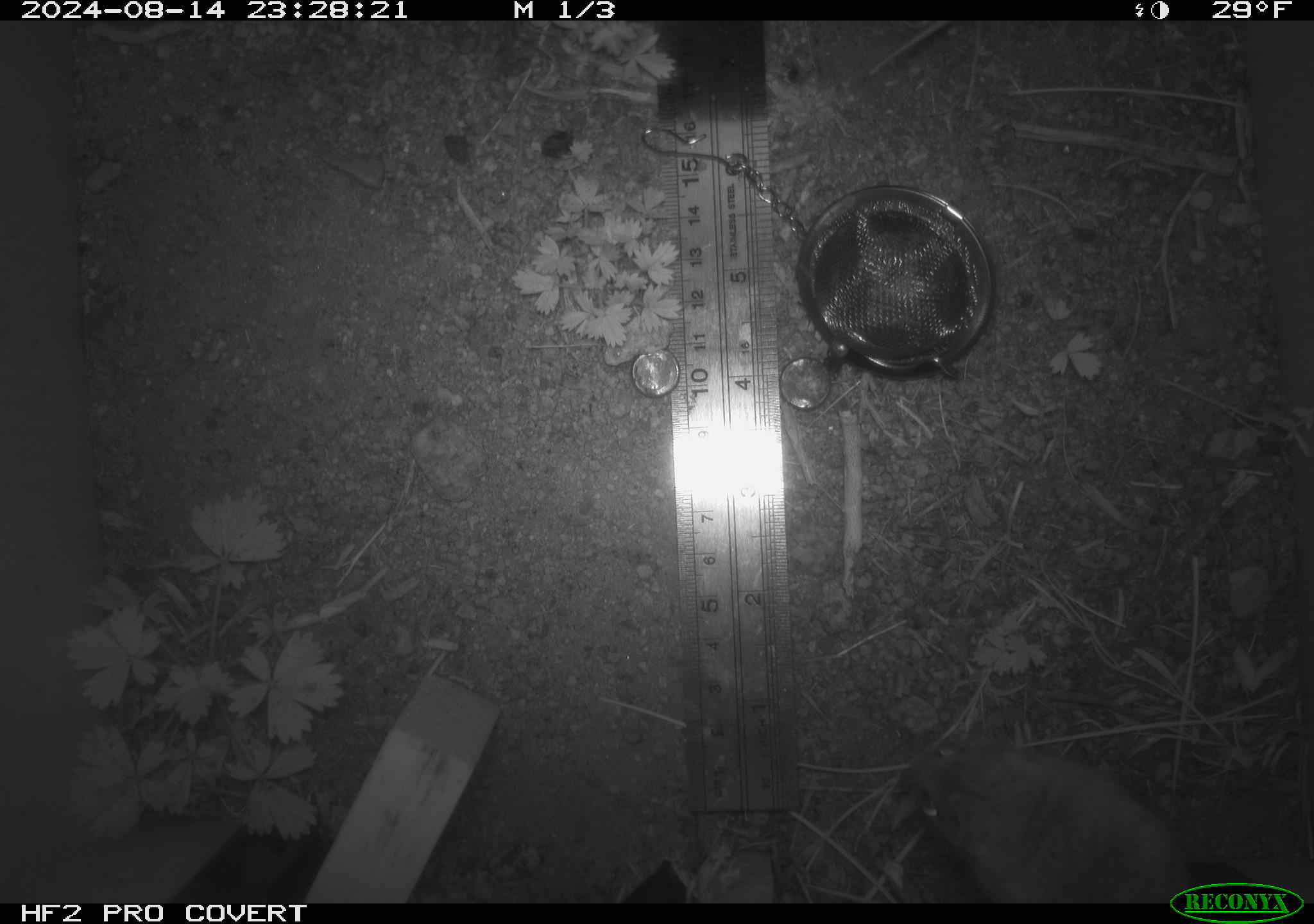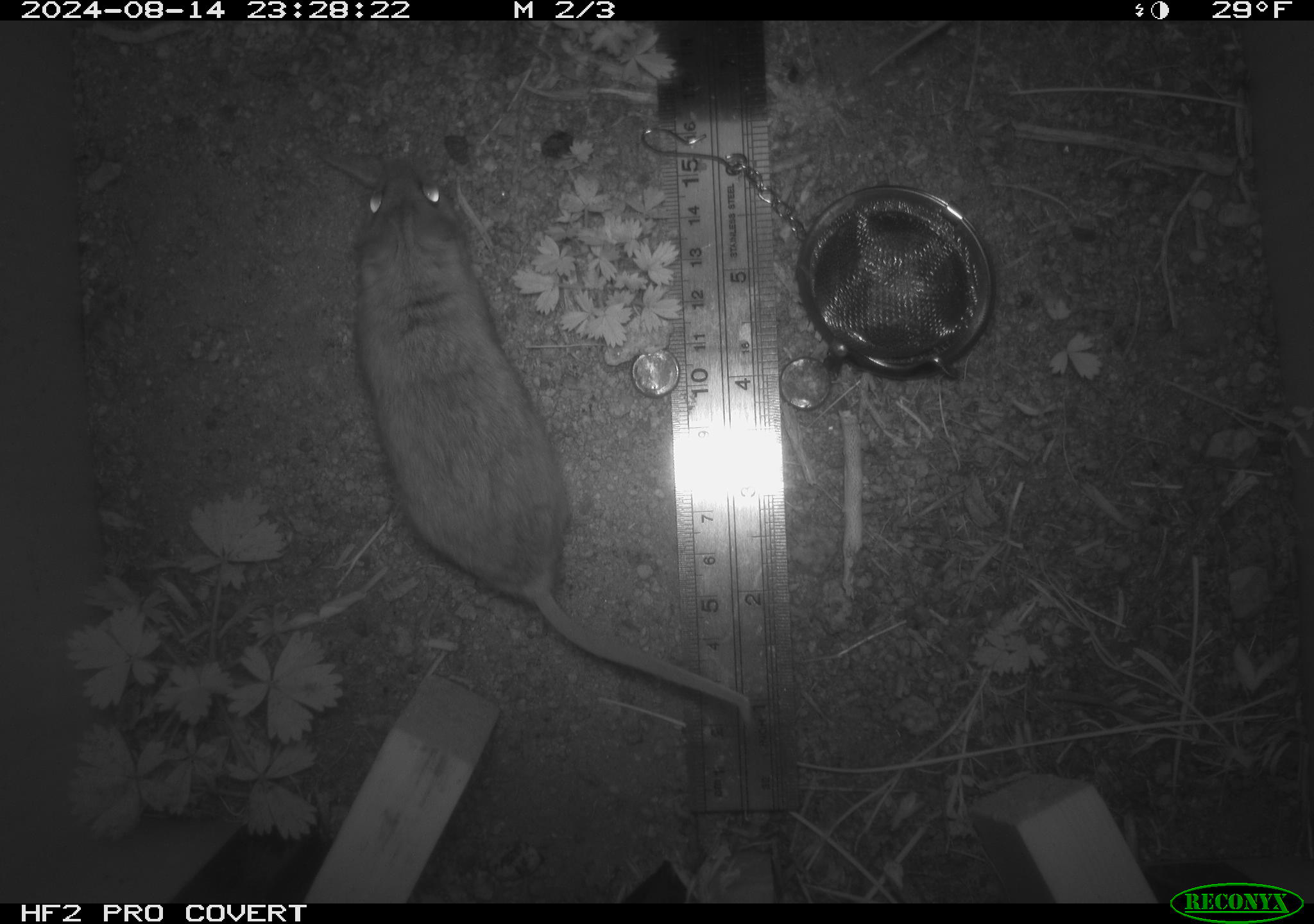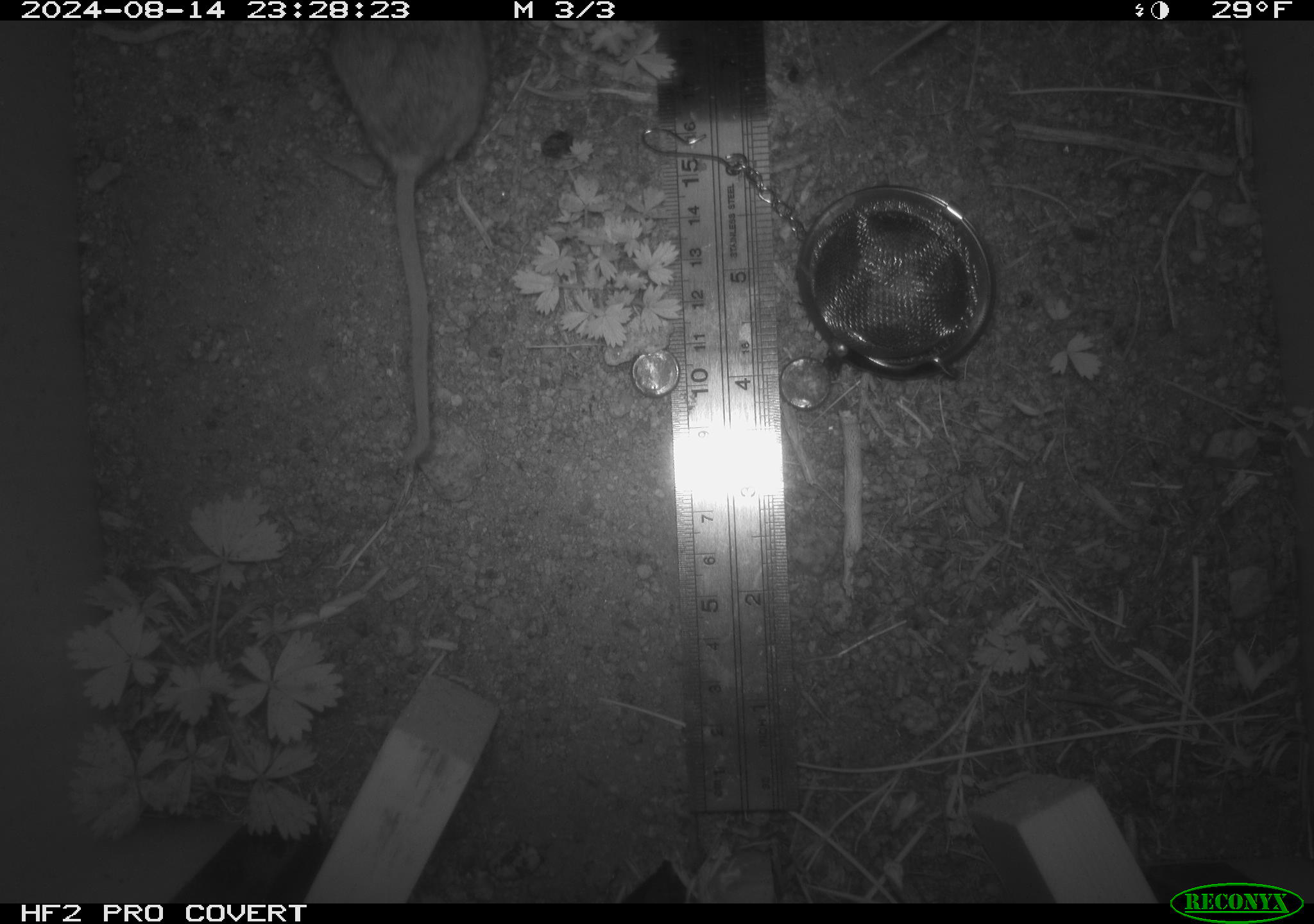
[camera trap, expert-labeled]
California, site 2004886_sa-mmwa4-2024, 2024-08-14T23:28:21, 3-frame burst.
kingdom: Animalia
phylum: Chordata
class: Mammalia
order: Rodentia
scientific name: Rodentia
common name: mouse species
Mouse species (Rodentia).